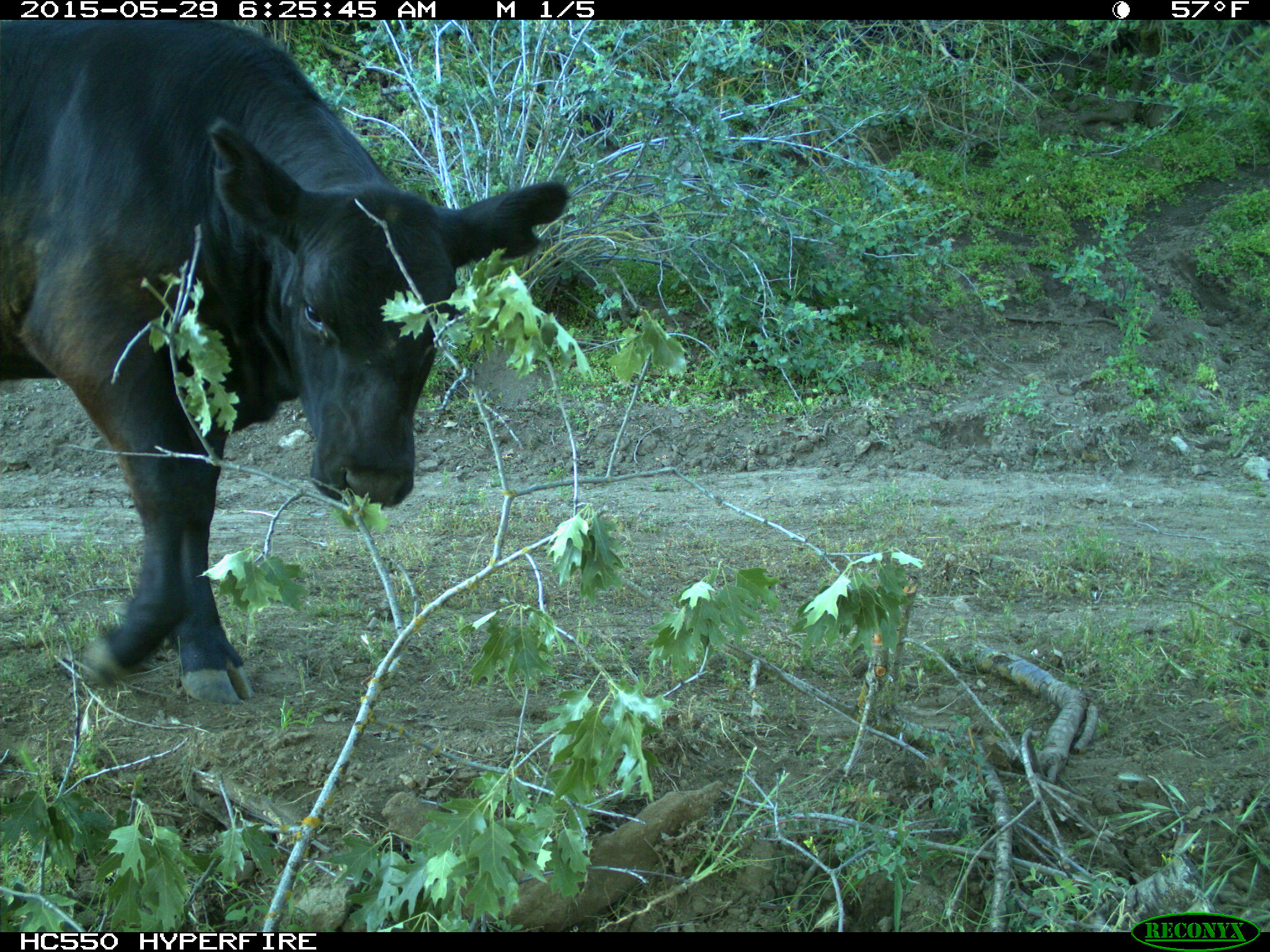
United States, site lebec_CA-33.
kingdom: Animalia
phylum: Chordata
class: Mammalia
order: Artiodactyla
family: Bovidae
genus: Bos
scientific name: Bos taurus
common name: domestic cow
Bos taurus (domestic cow).